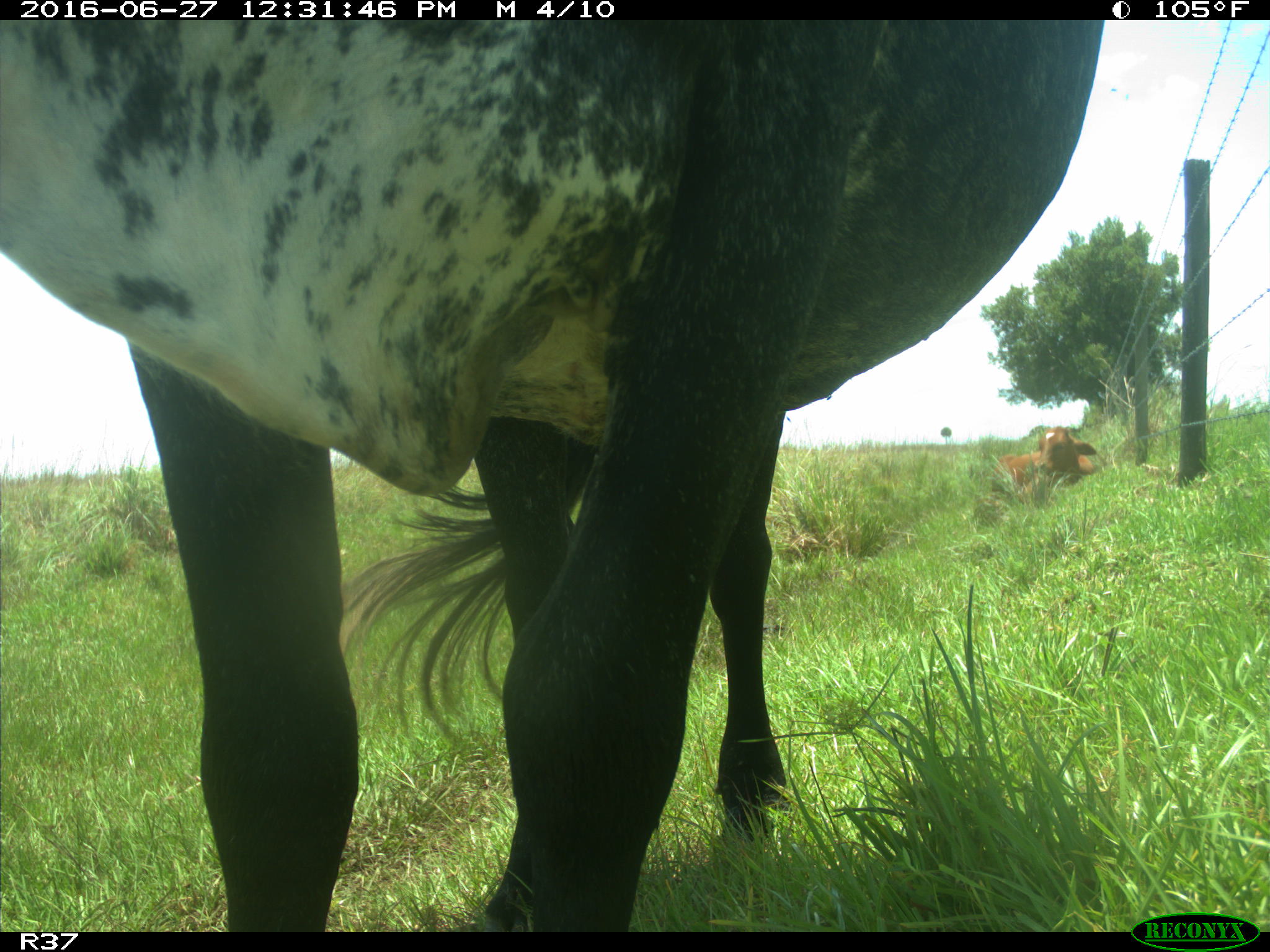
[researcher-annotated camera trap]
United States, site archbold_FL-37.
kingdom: Animalia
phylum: Chordata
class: Mammalia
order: Artiodactyla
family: Bovidae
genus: Bos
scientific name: Bos taurus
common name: domestic cow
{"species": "Bos taurus (domestic cow)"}